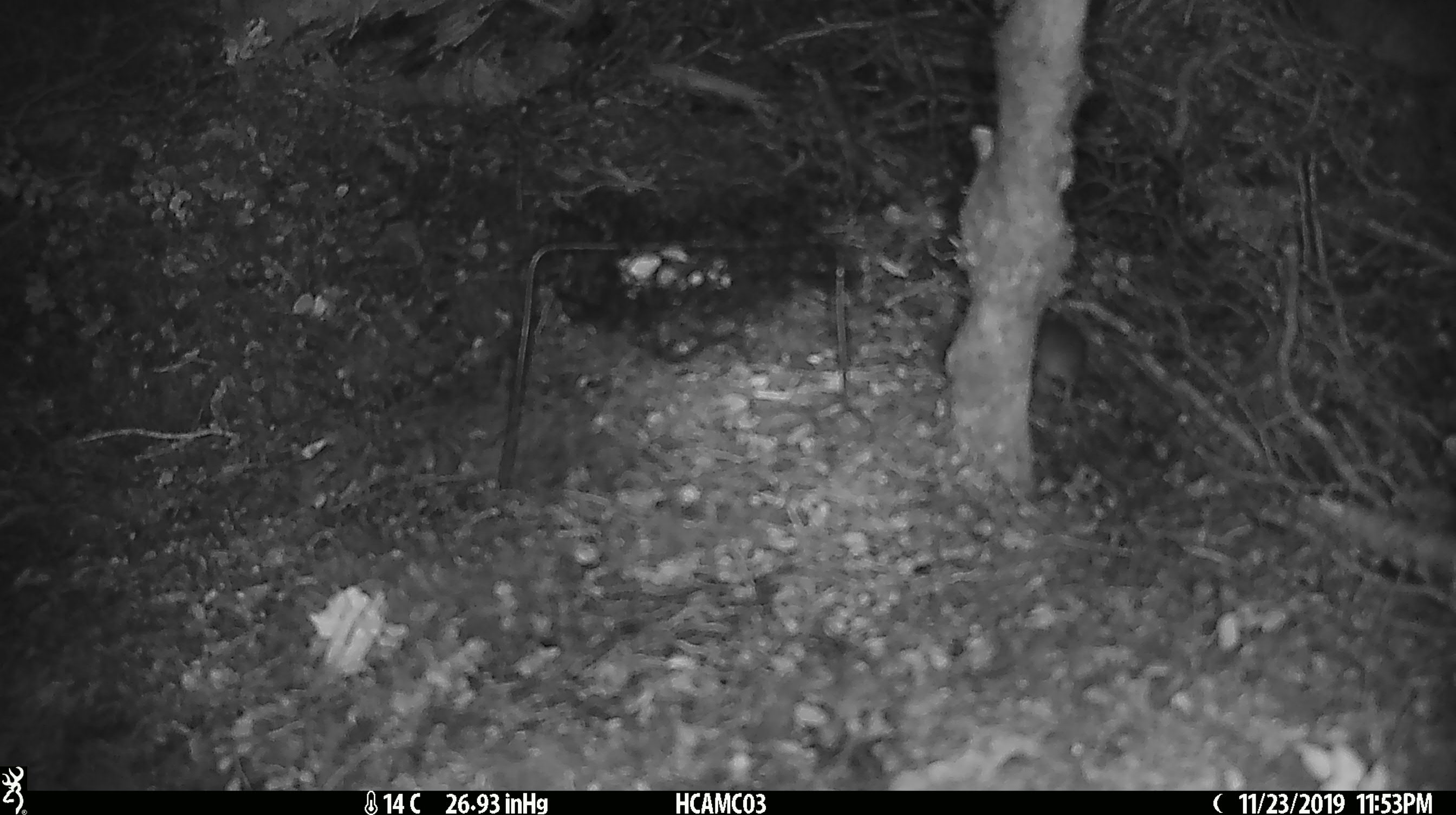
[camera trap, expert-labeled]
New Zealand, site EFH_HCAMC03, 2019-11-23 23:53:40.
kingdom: Animalia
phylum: Chordata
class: Mammalia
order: Rodentia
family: Muridae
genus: Mus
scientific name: Mus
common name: mouse